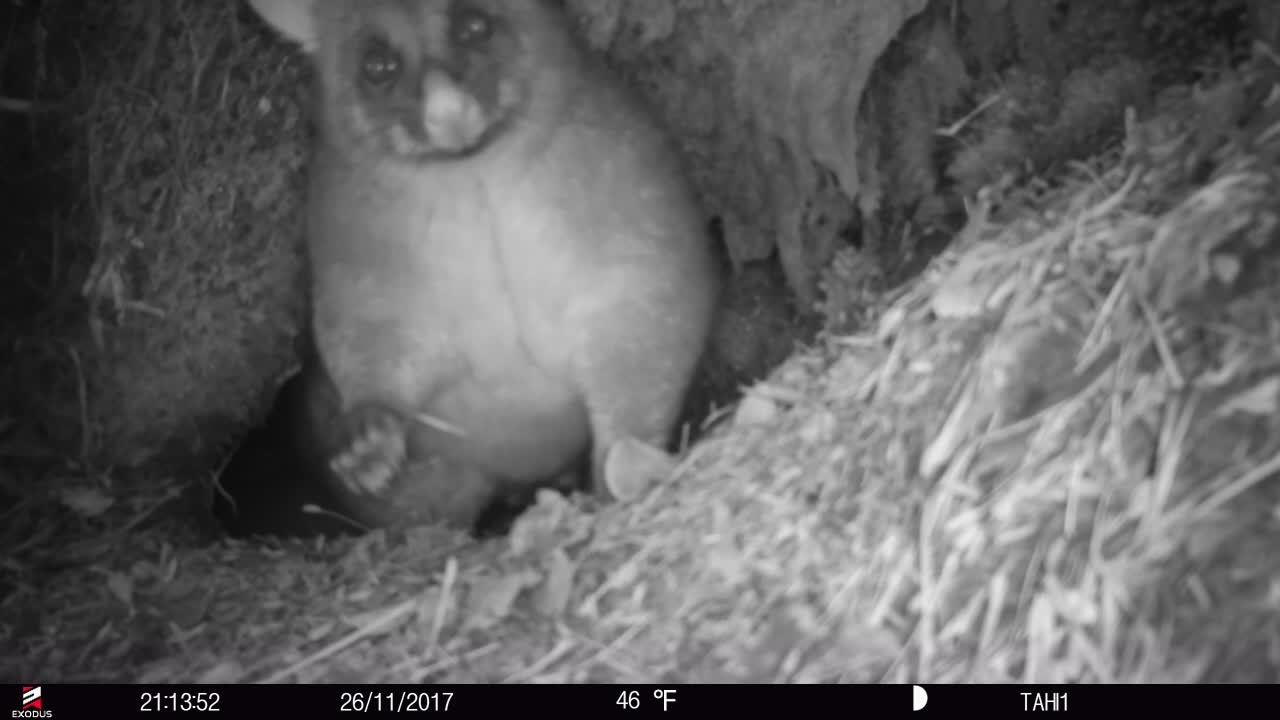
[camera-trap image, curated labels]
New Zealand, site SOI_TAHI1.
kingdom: Animalia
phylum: Chordata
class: Mammalia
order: Diprotodontia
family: Phalangeridae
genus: Trichosurus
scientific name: Trichosurus vulpecula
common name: common brushtail possum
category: possum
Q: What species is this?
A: Possum (common brushtail possum) (Trichosurus vulpecula).